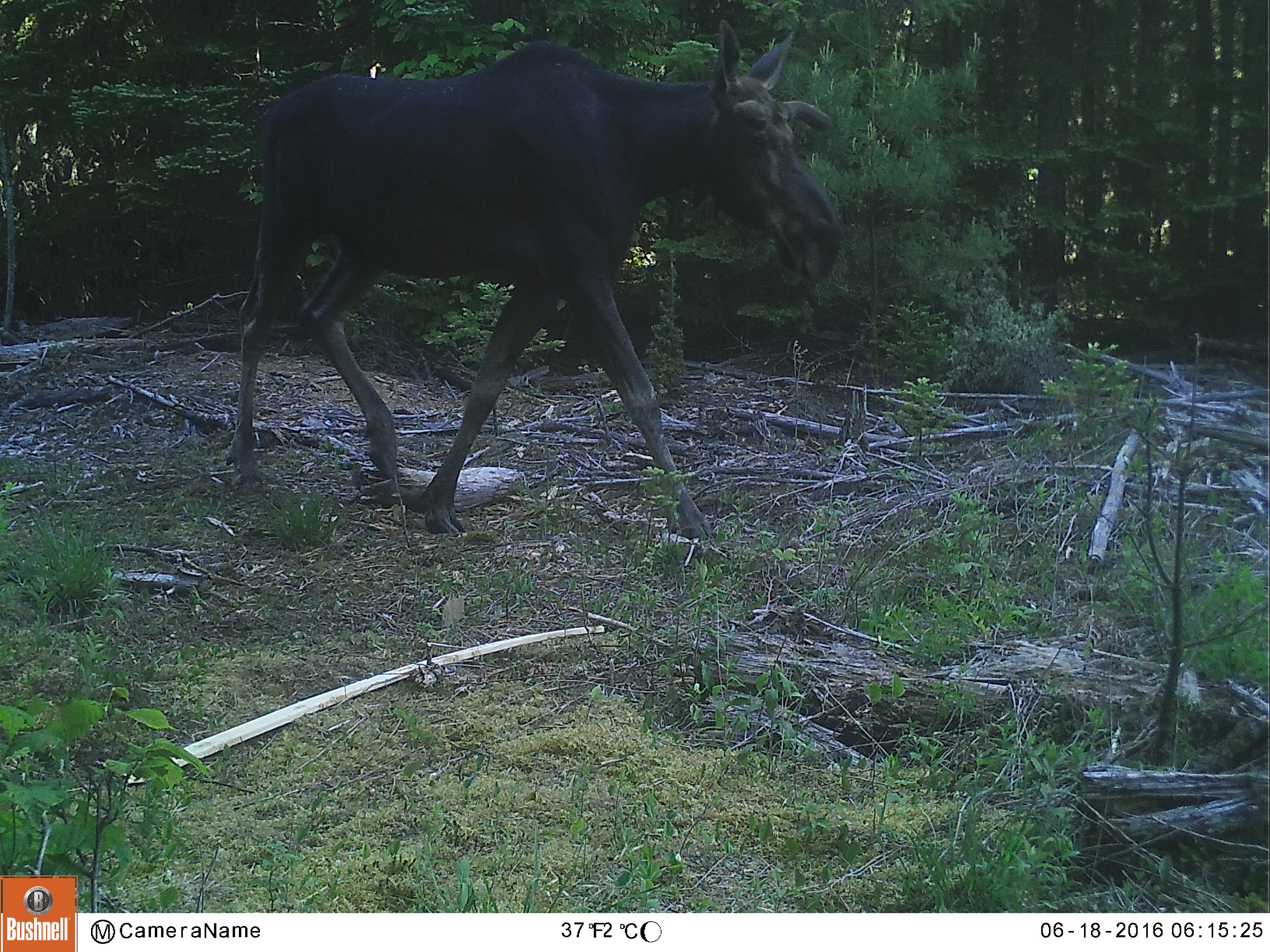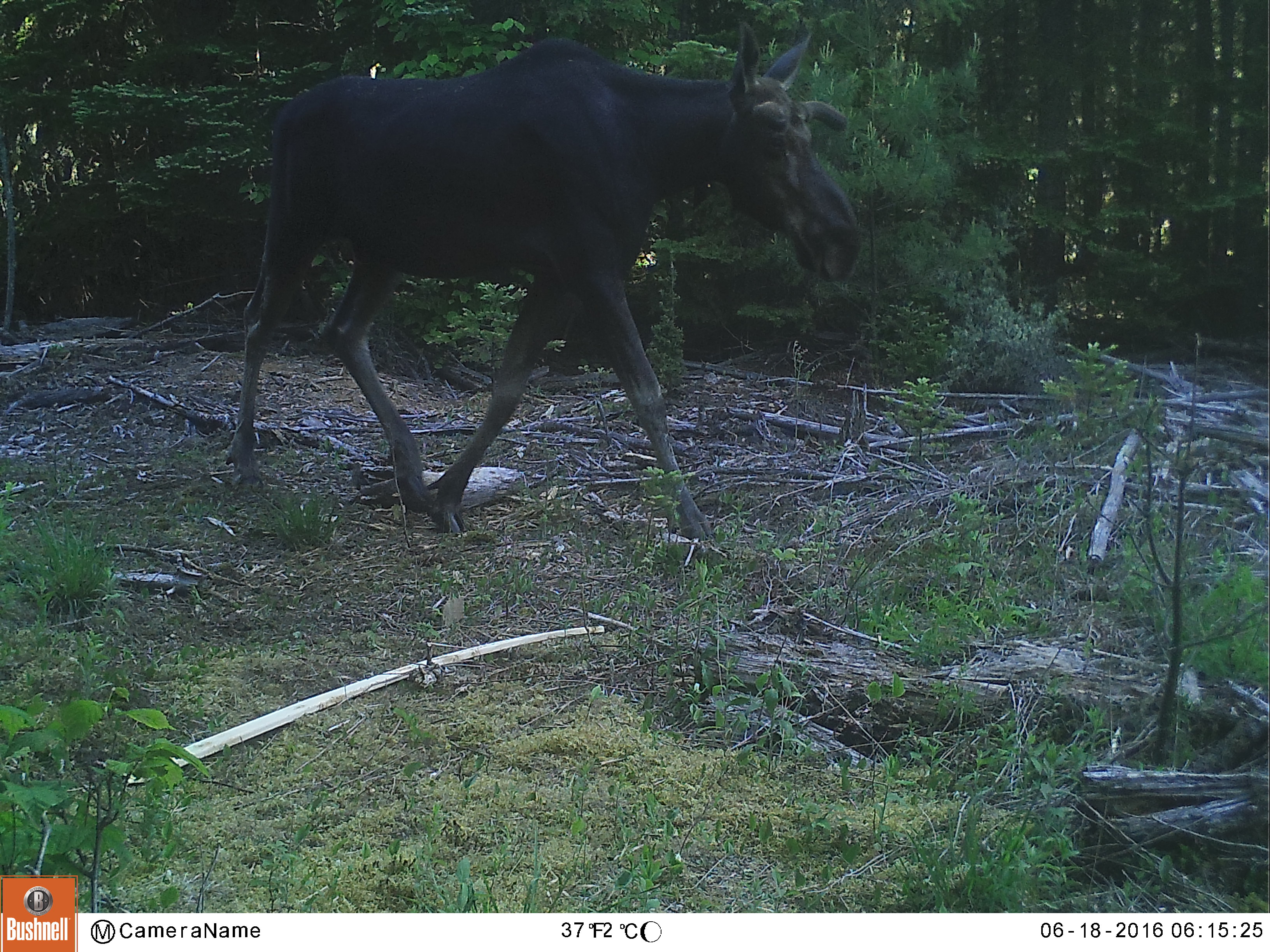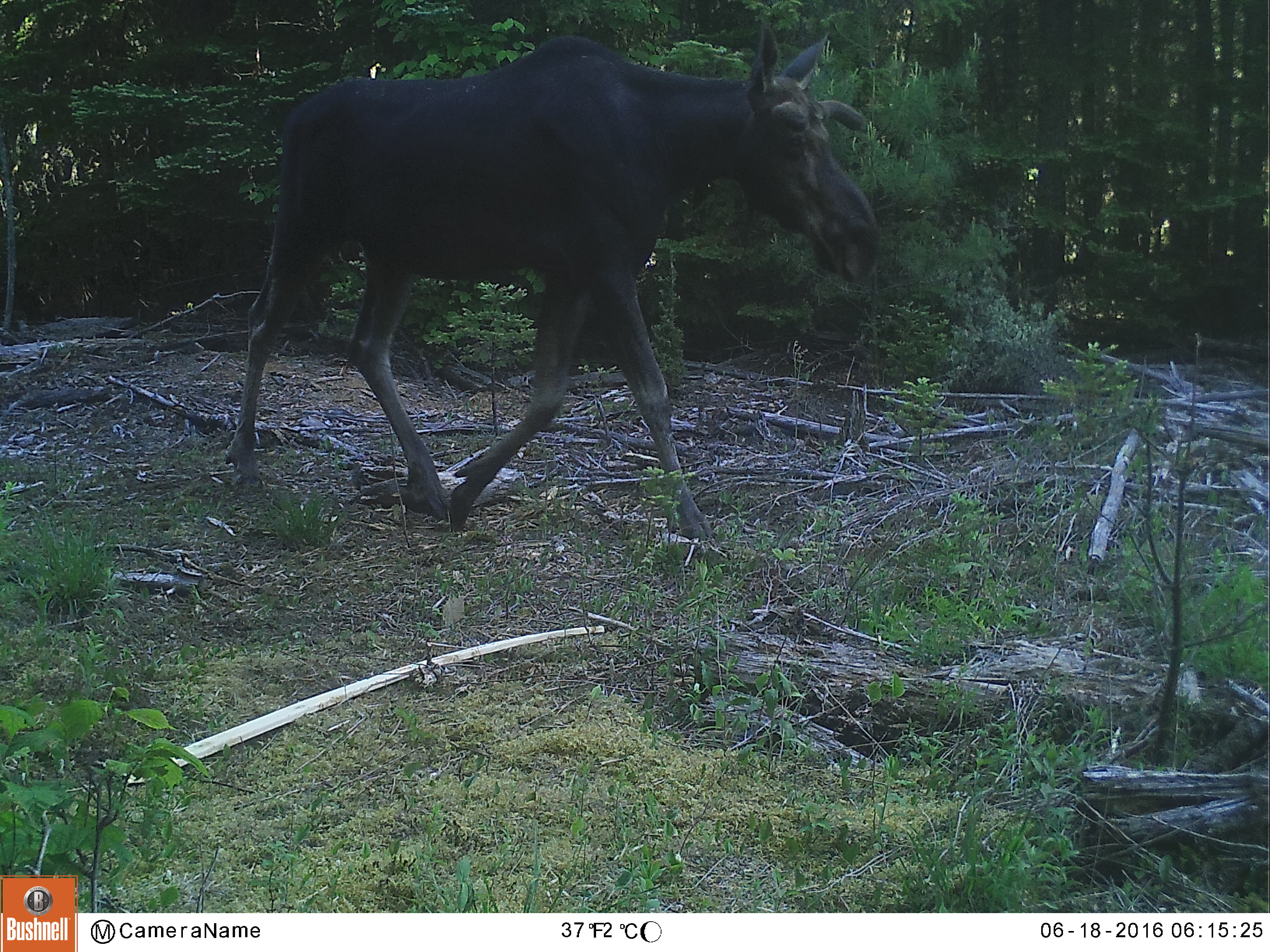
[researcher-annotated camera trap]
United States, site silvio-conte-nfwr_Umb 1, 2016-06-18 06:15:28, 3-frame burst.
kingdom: Animalia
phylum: Chordata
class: Mammalia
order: Artiodactyla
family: Cervidae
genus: Alces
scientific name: Alces alces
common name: moose